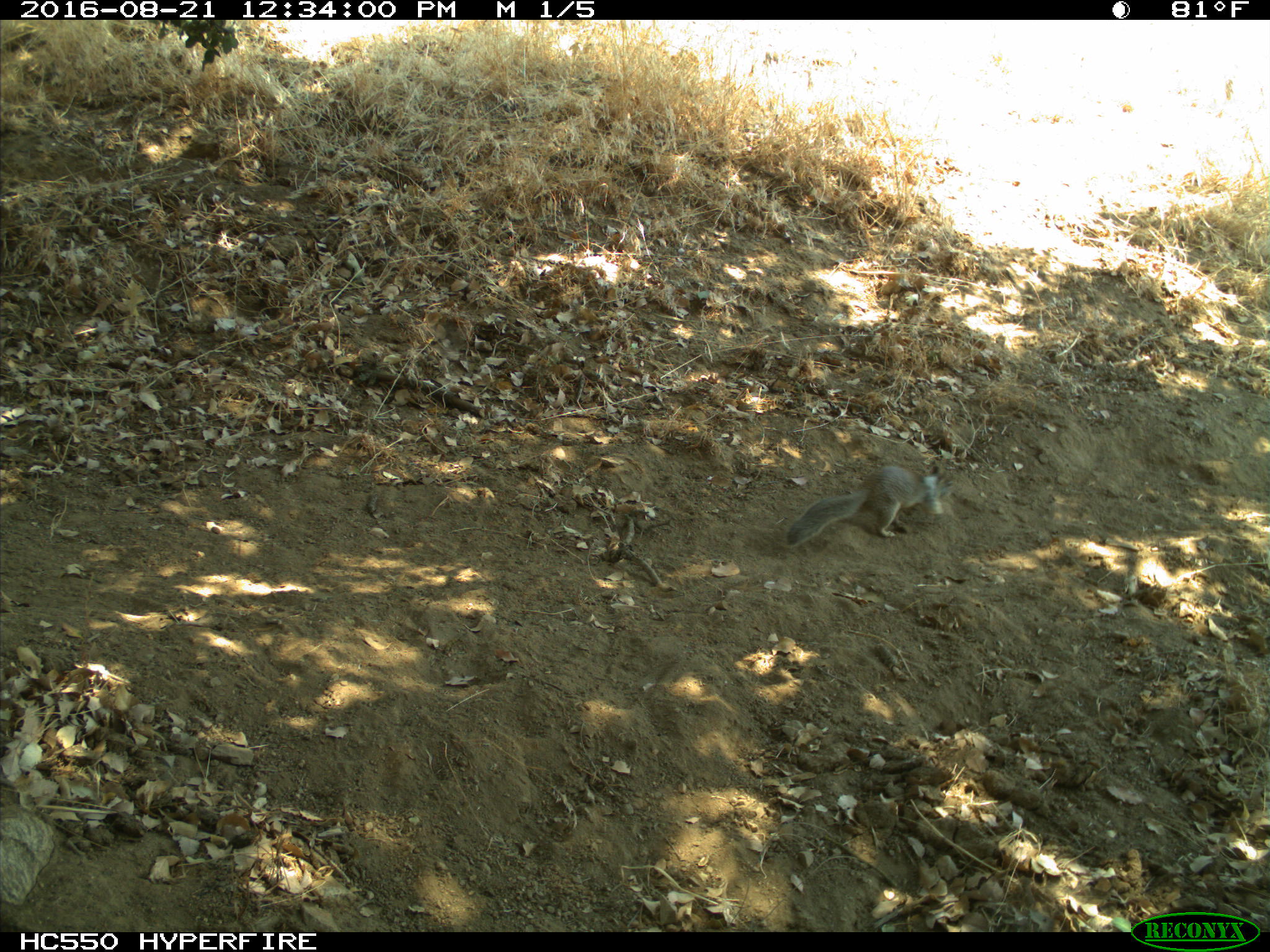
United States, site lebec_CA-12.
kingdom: Animalia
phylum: Chordata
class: Mammalia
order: Rodentia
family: Sciuridae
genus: Otospermophilus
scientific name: Otospermophilus beecheyi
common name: california ground squirrel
Otospermophilus beecheyi (california ground squirrel).